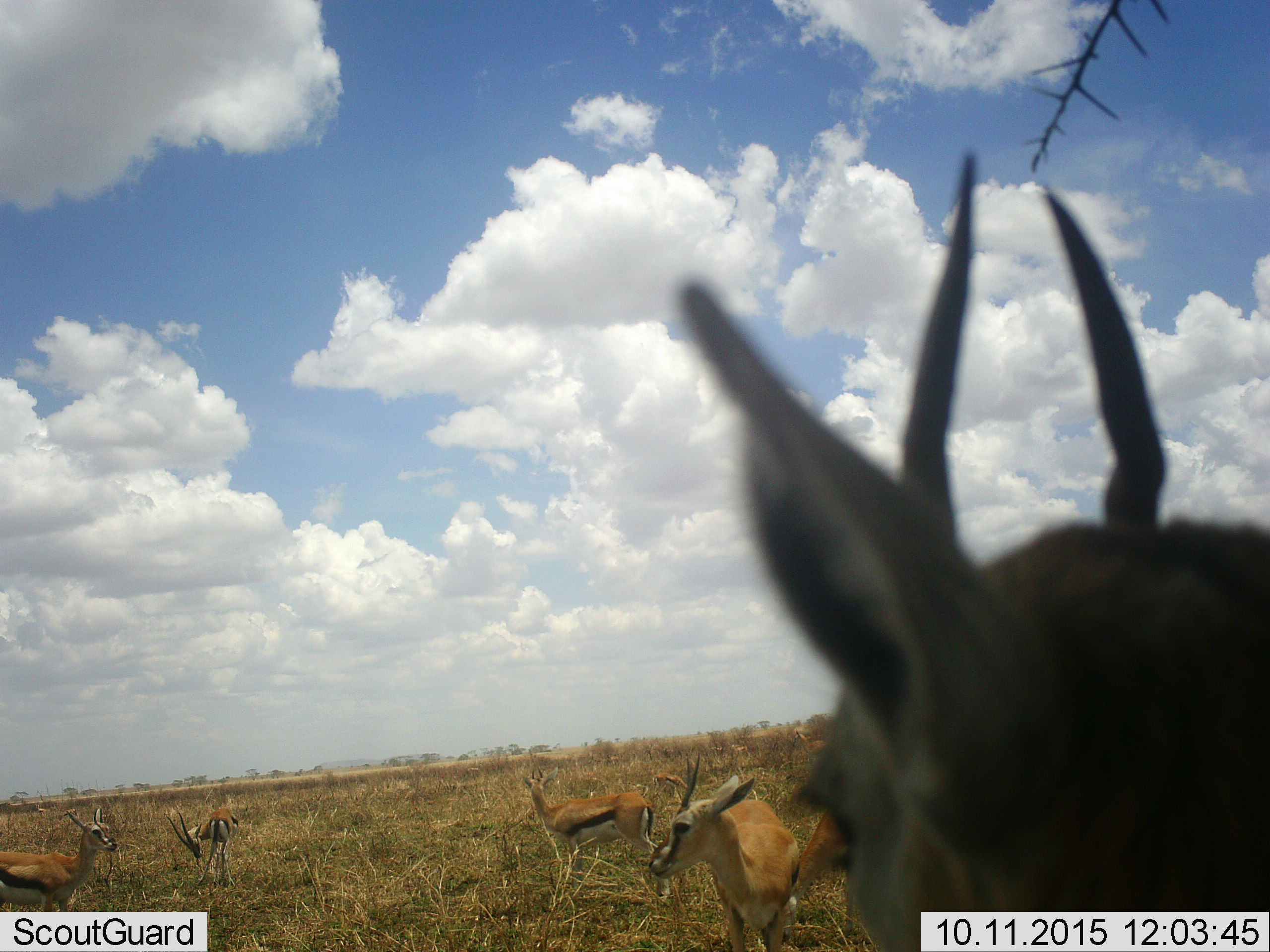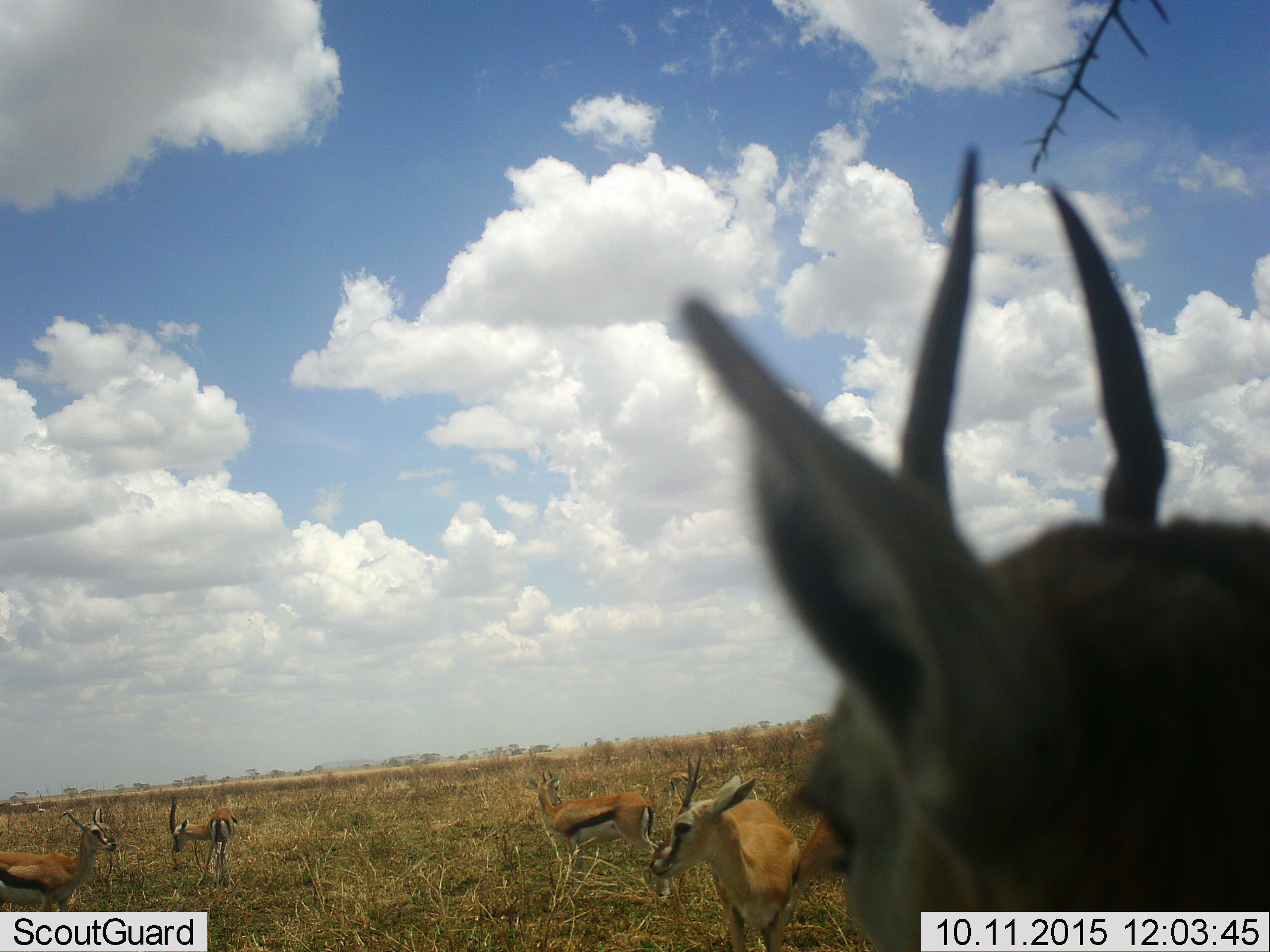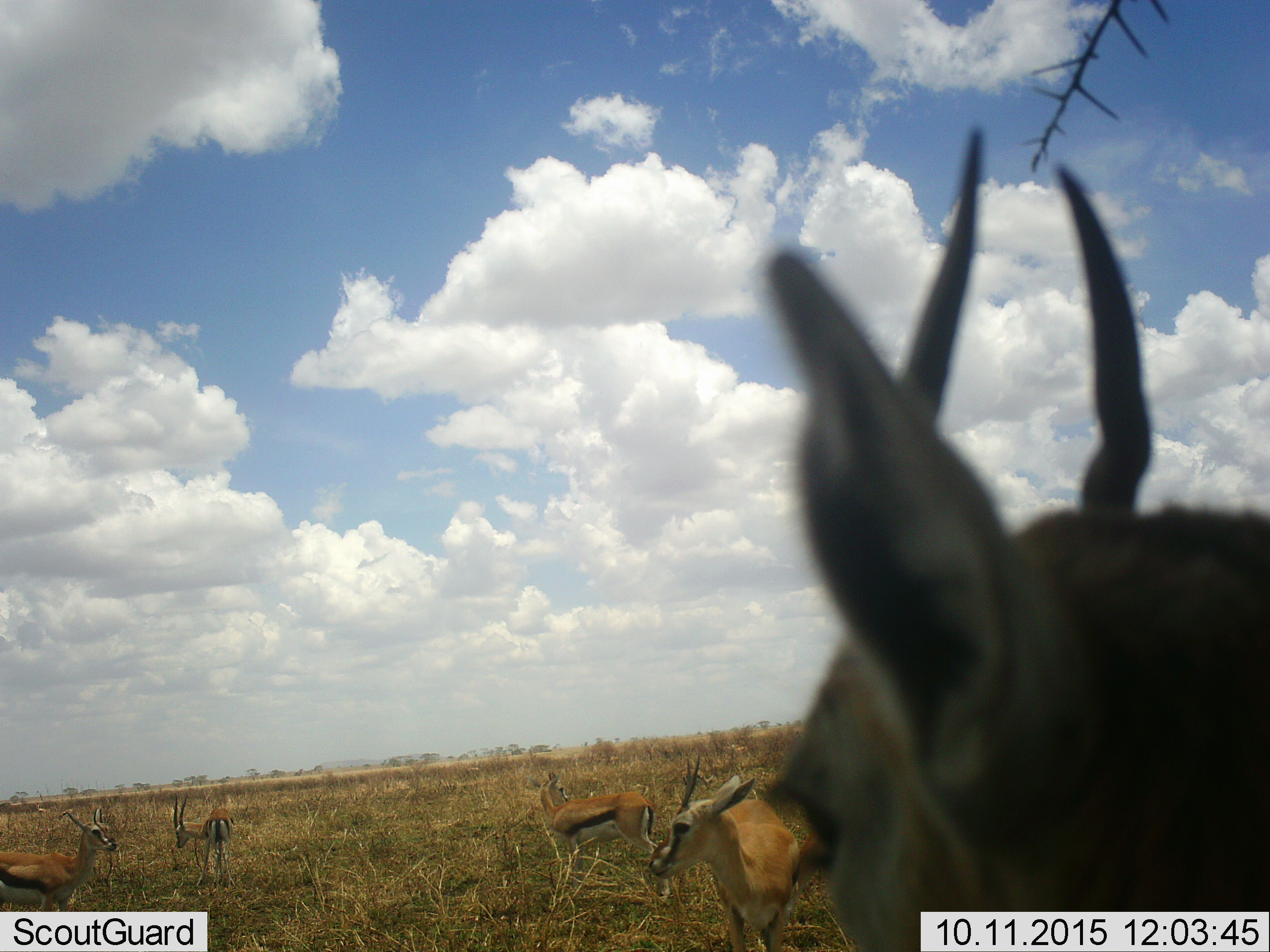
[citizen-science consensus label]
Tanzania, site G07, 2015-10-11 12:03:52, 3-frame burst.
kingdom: Animalia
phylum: Chordata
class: Mammalia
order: Artiodactyla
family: Bovidae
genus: Eudorcas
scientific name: Eudorcas thomsonii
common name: thomson's gazelle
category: gazellethomsons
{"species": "gazellethomsons (thomson's gazelle) (Eudorcas thomsonii)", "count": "5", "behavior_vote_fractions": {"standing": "100%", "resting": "0%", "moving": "22%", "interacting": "0%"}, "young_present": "11%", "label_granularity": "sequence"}